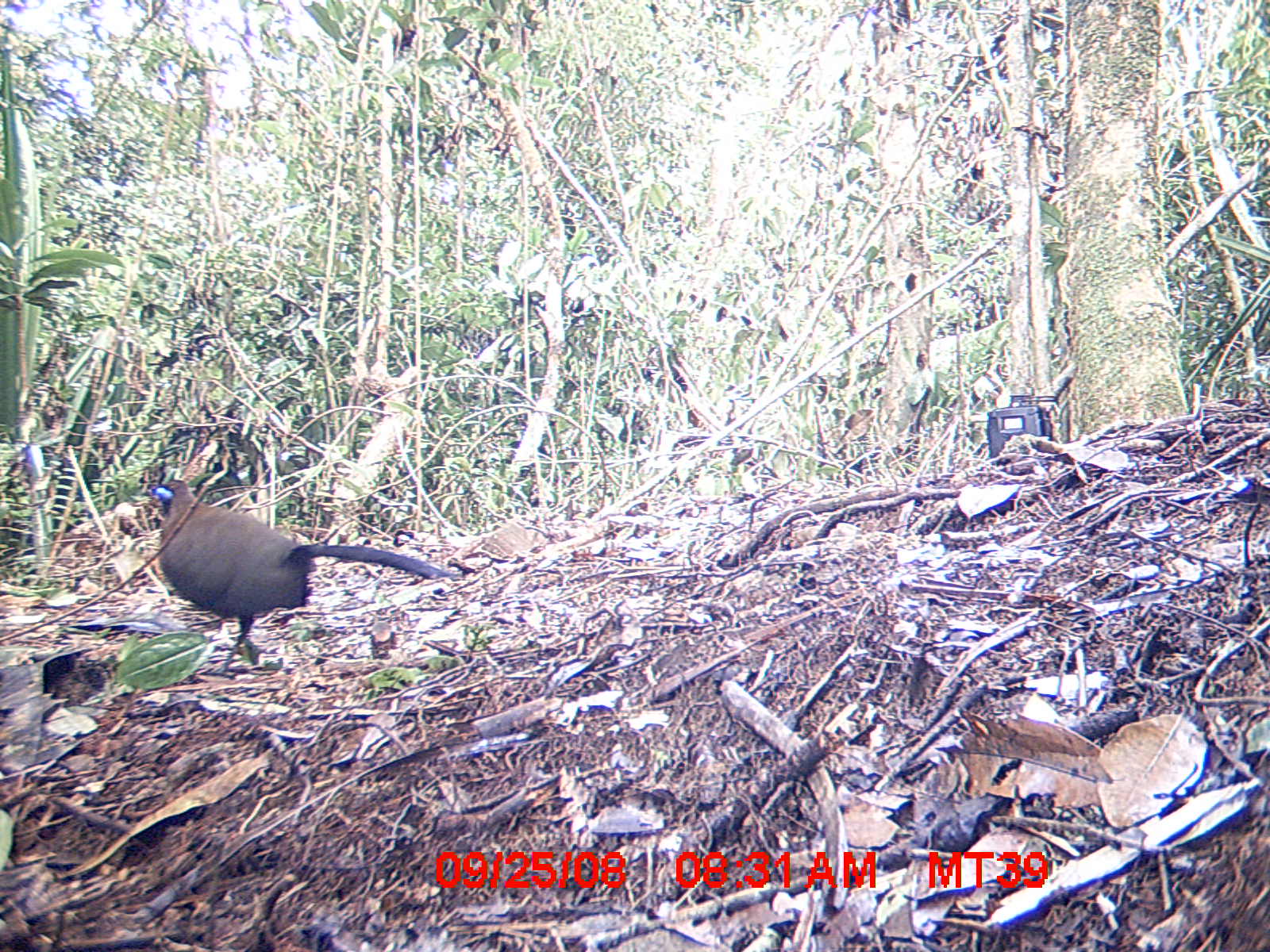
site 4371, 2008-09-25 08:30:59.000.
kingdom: Animalia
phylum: Chordata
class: Aves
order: Cuculiformes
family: Cuculidae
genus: Coua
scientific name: Coua serriana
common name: red-breasted coua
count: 1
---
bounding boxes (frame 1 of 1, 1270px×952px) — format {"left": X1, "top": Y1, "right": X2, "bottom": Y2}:
coua serriana: {"left": 150, "top": 478, "right": 450, "bottom": 675}